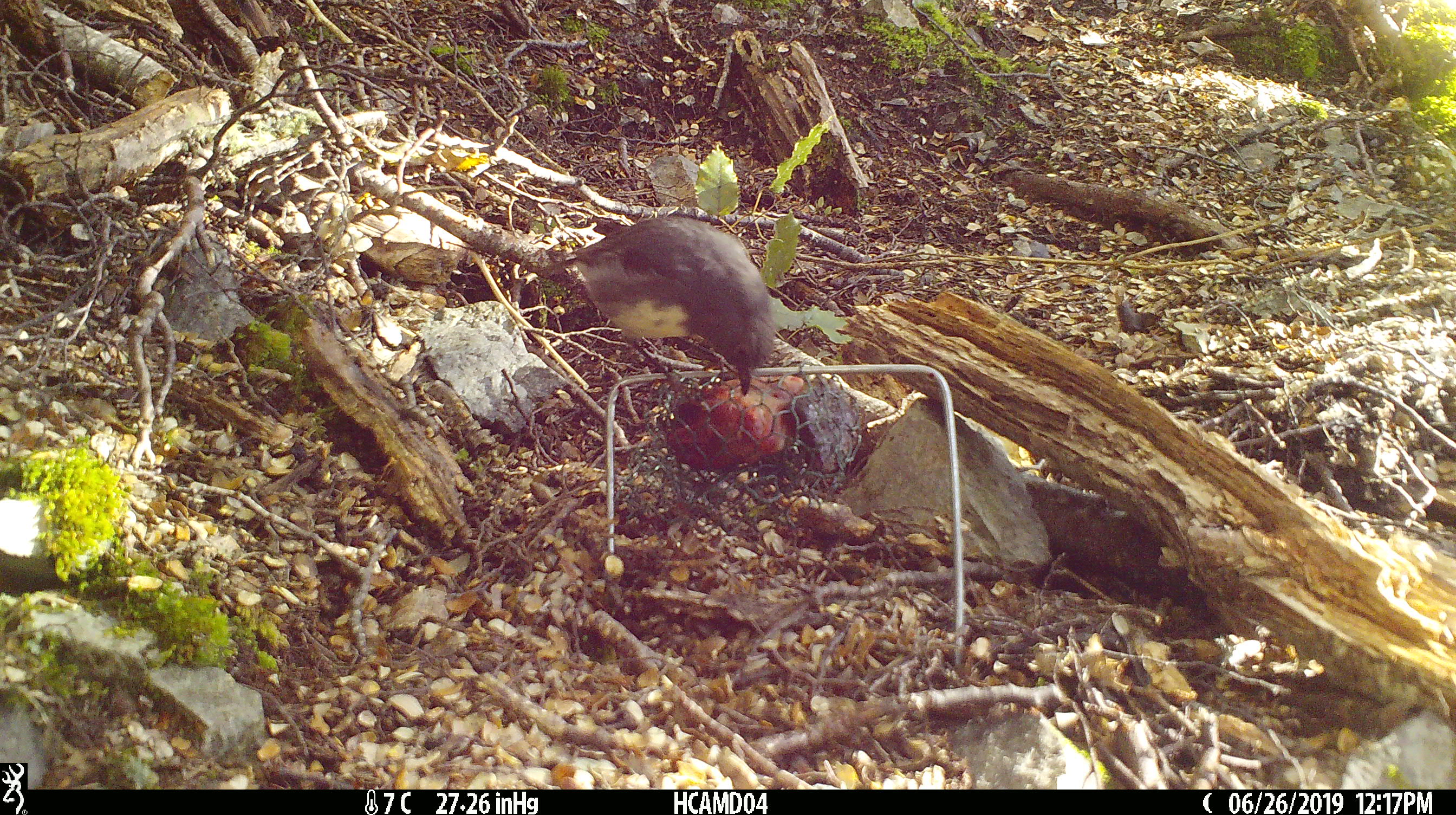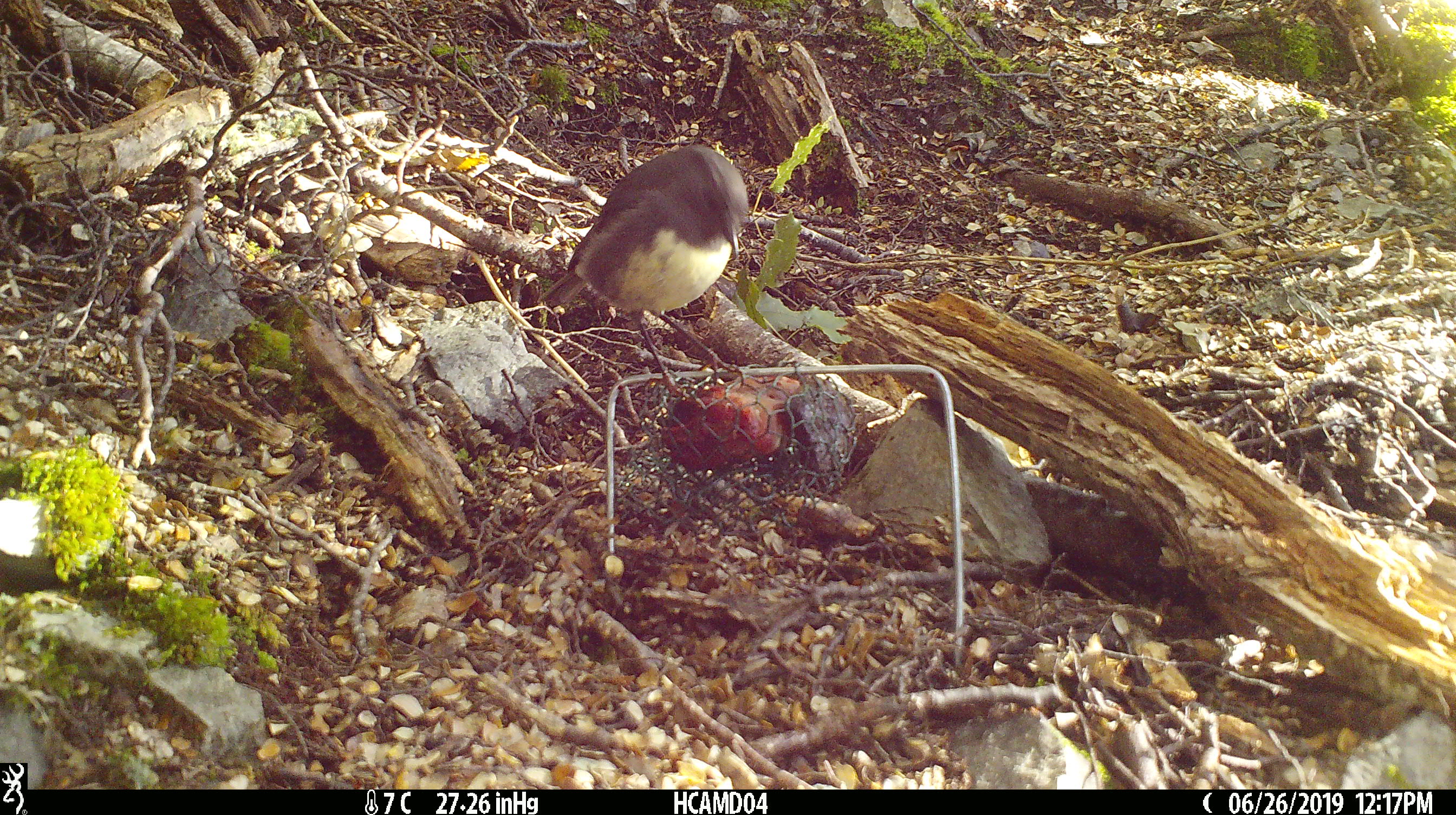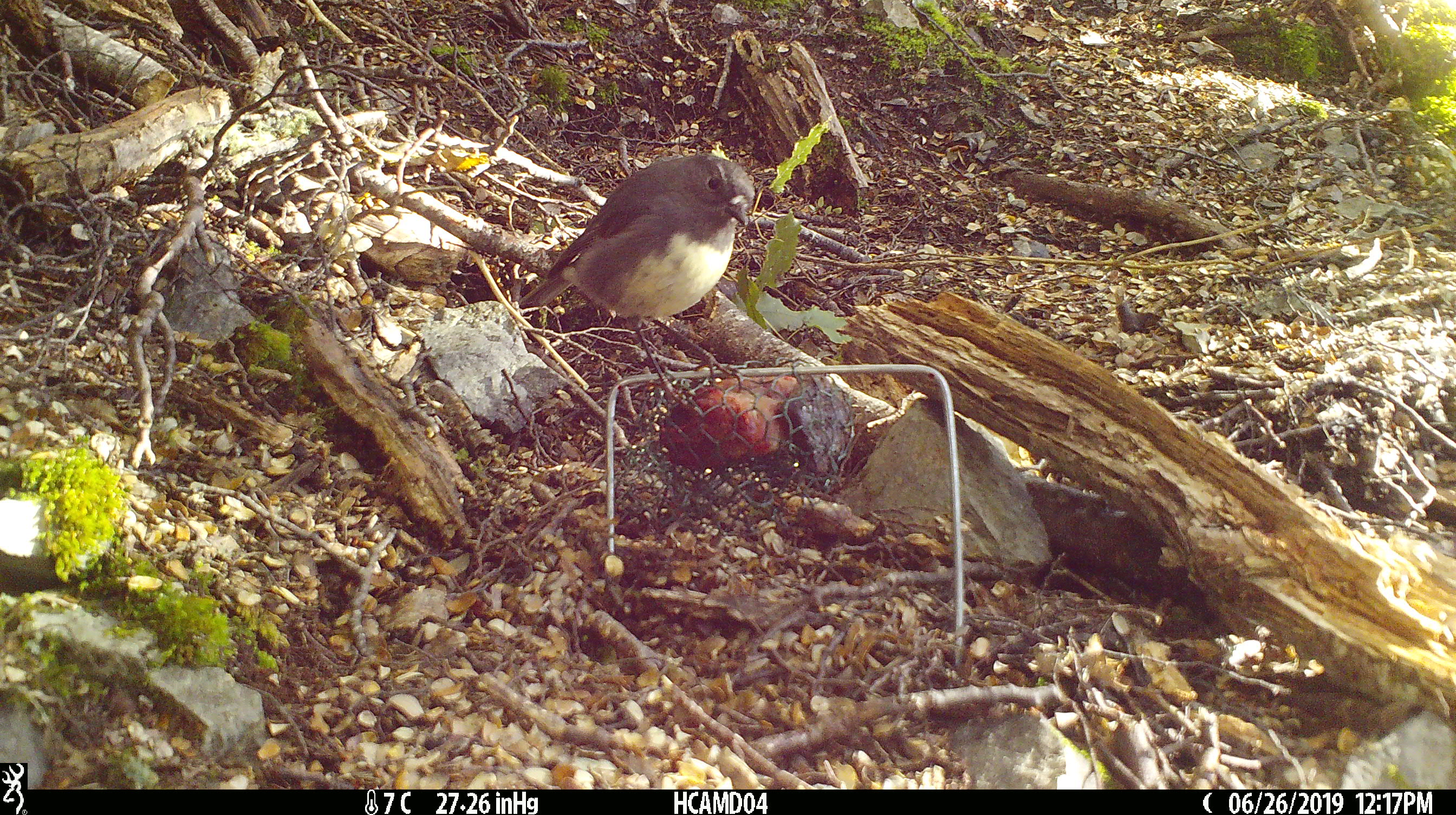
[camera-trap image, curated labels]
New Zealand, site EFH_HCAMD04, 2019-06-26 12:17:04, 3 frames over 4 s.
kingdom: Animalia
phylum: Chordata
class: Aves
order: Passeriformes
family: Petroicidae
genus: Petroica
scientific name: Petroica australis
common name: new zealand robin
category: robin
Robin (new zealand robin) (Petroica australis).